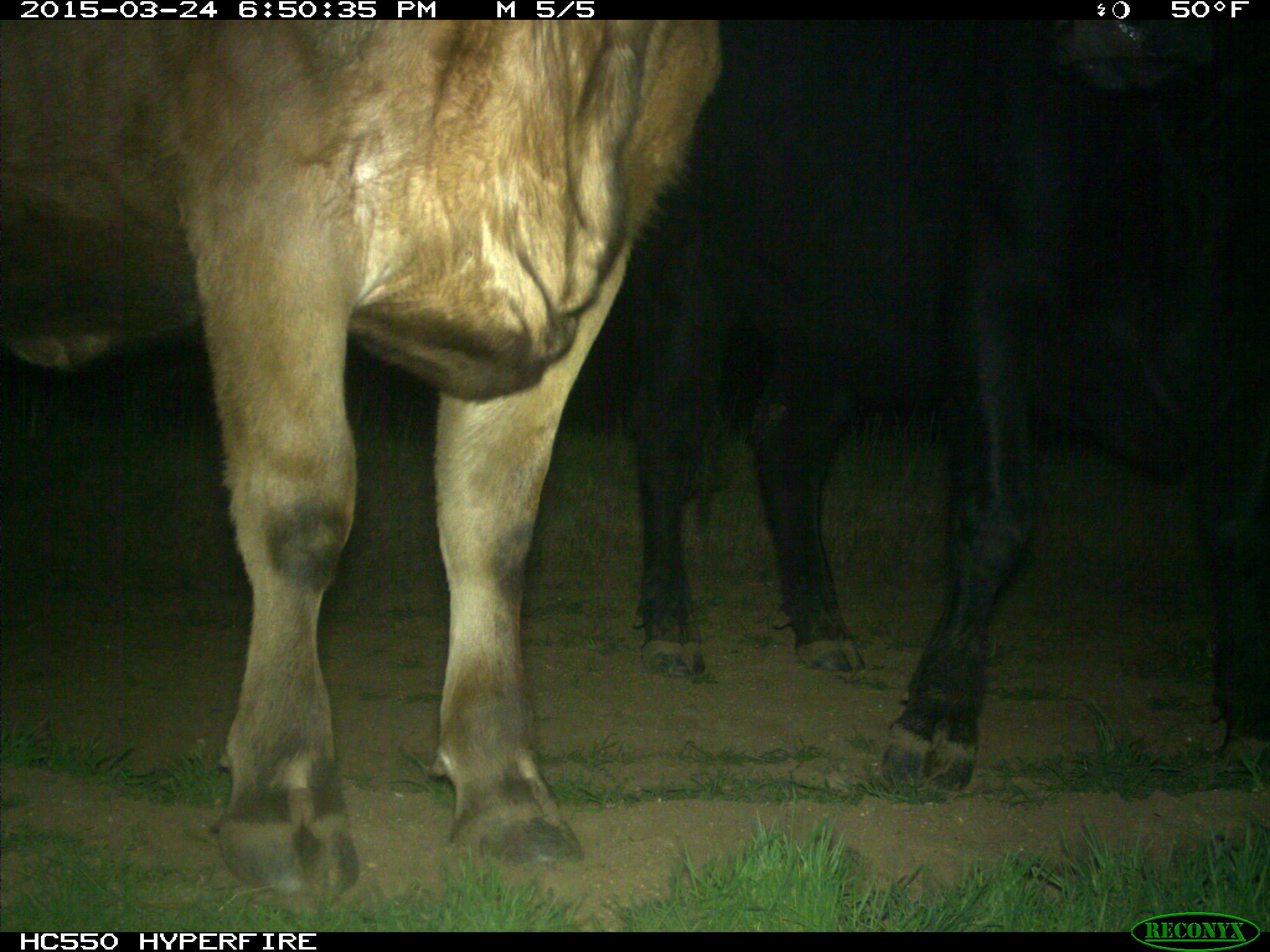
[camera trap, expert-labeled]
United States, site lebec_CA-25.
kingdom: Animalia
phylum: Chordata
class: Mammalia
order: Artiodactyla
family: Bovidae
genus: Bos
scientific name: Bos taurus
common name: domestic cow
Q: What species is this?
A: Bos taurus (domestic cow).